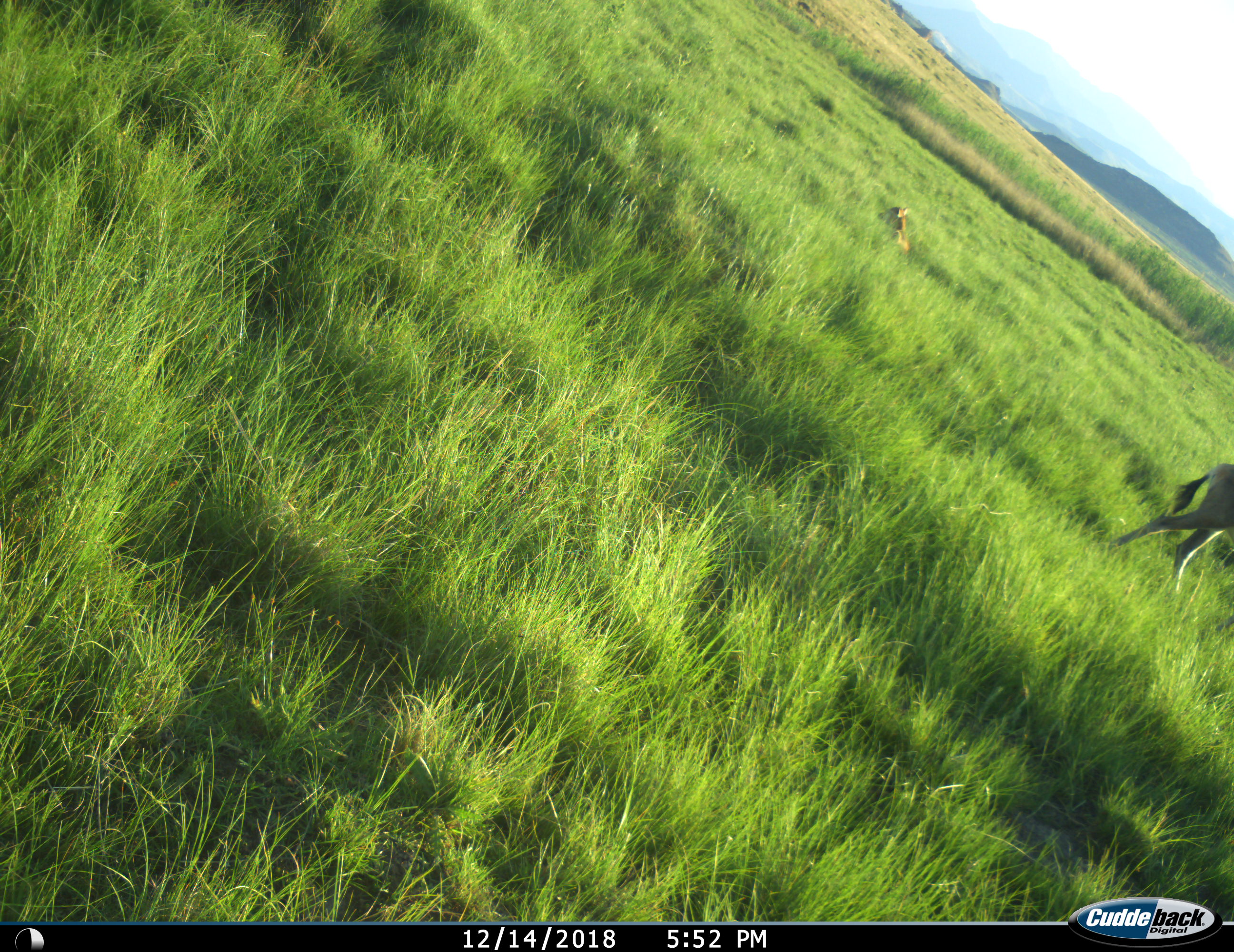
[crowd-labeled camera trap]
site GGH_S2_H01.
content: unidentified animal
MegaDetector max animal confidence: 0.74